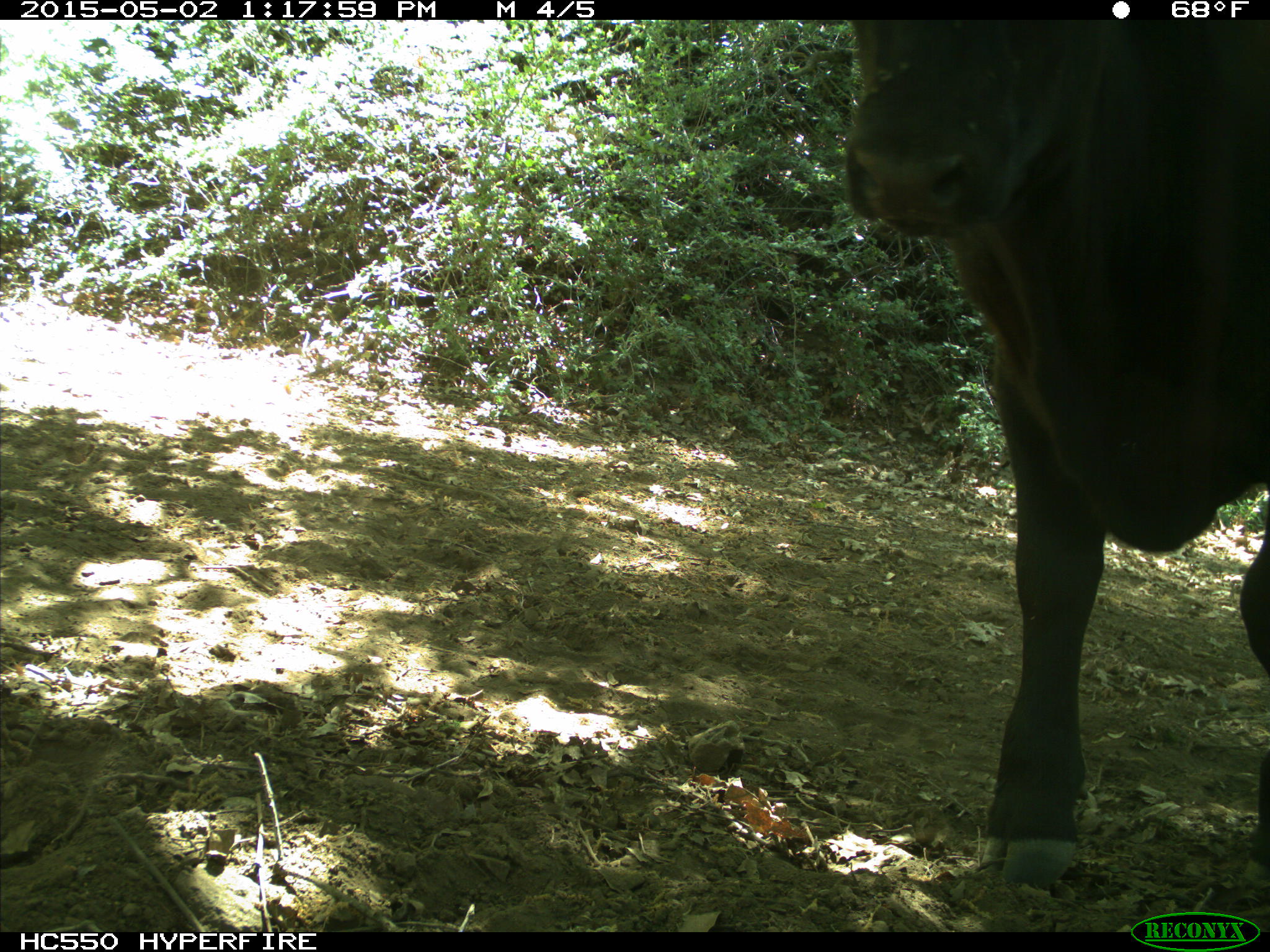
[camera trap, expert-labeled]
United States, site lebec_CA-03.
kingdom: Animalia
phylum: Chordata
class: Mammalia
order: Artiodactyla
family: Bovidae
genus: Bos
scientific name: Bos taurus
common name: domestic cow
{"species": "Bos taurus (domestic cow)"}